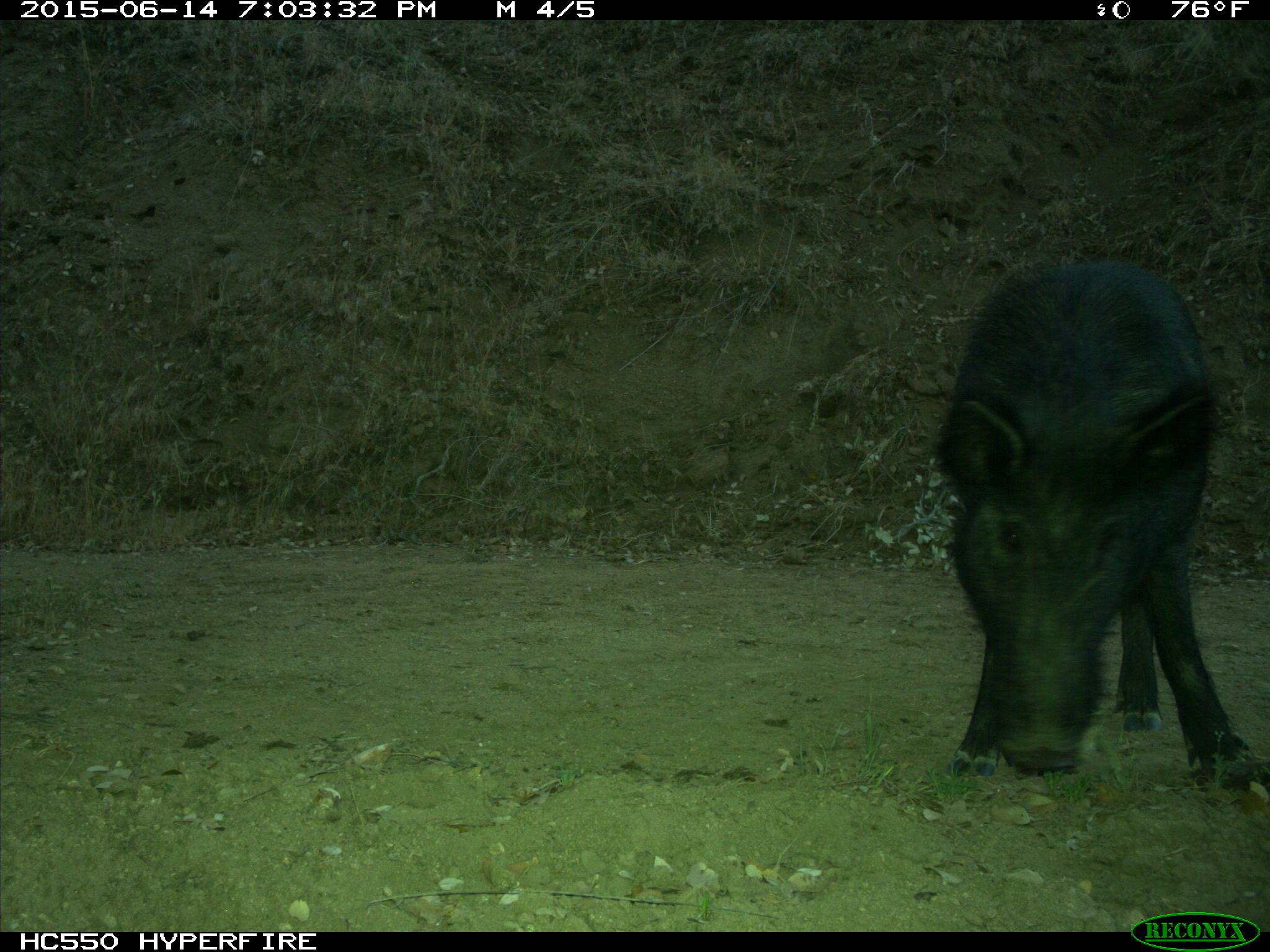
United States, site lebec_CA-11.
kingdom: Animalia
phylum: Chordata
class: Mammalia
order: Artiodactyla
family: Suidae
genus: Sus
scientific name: Sus scrofa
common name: wild boar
Sus scrofa (wild boar).